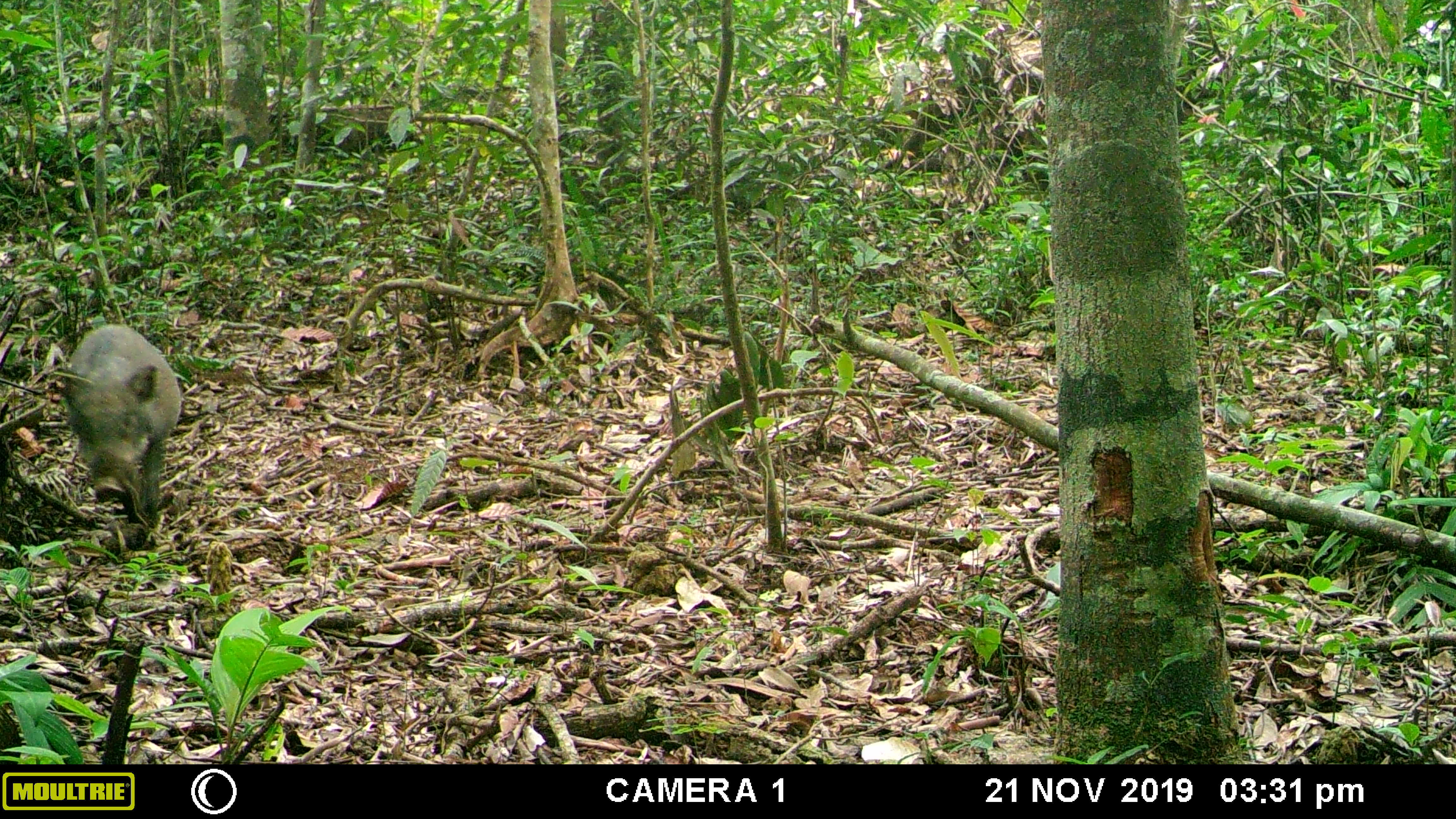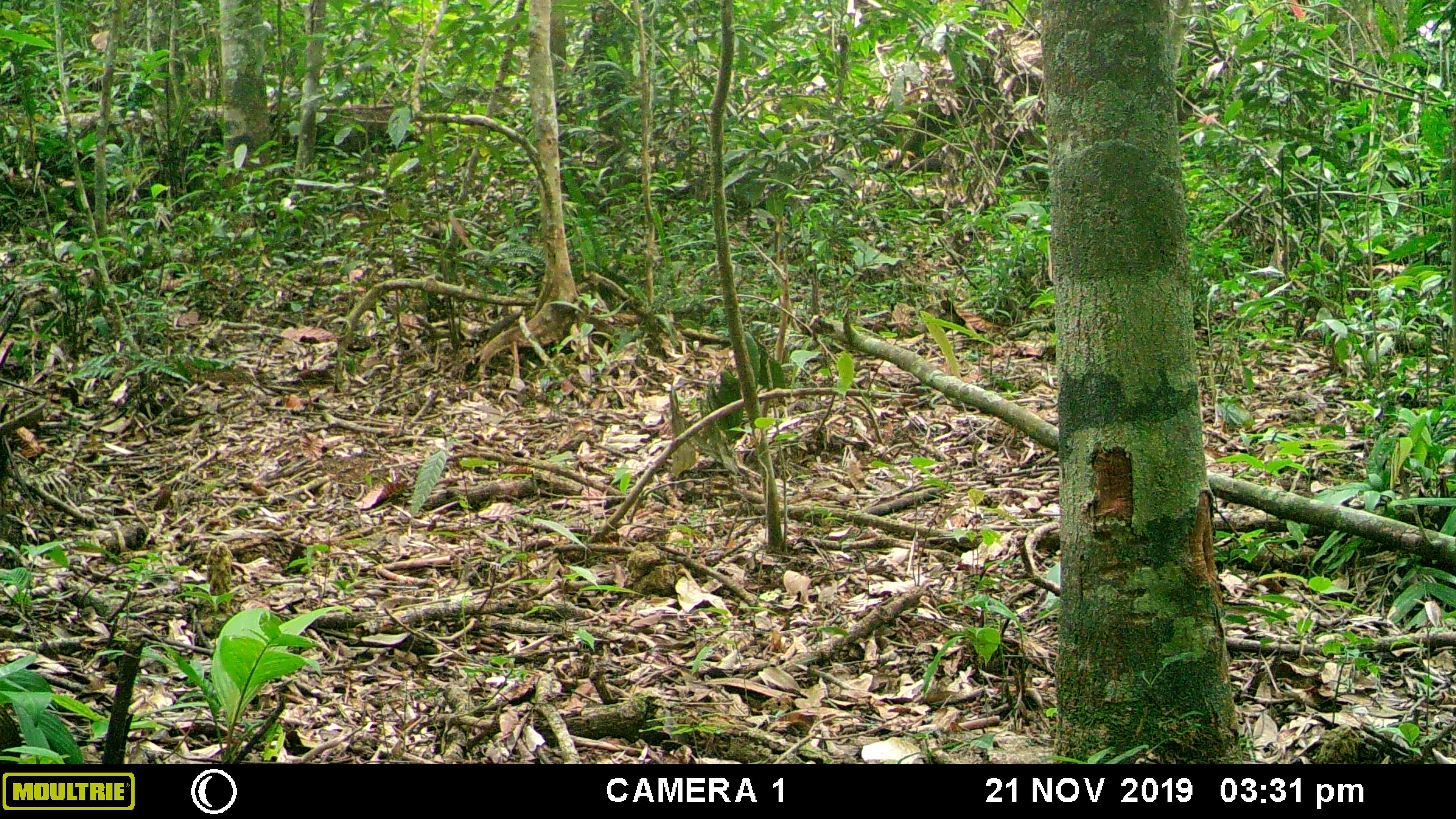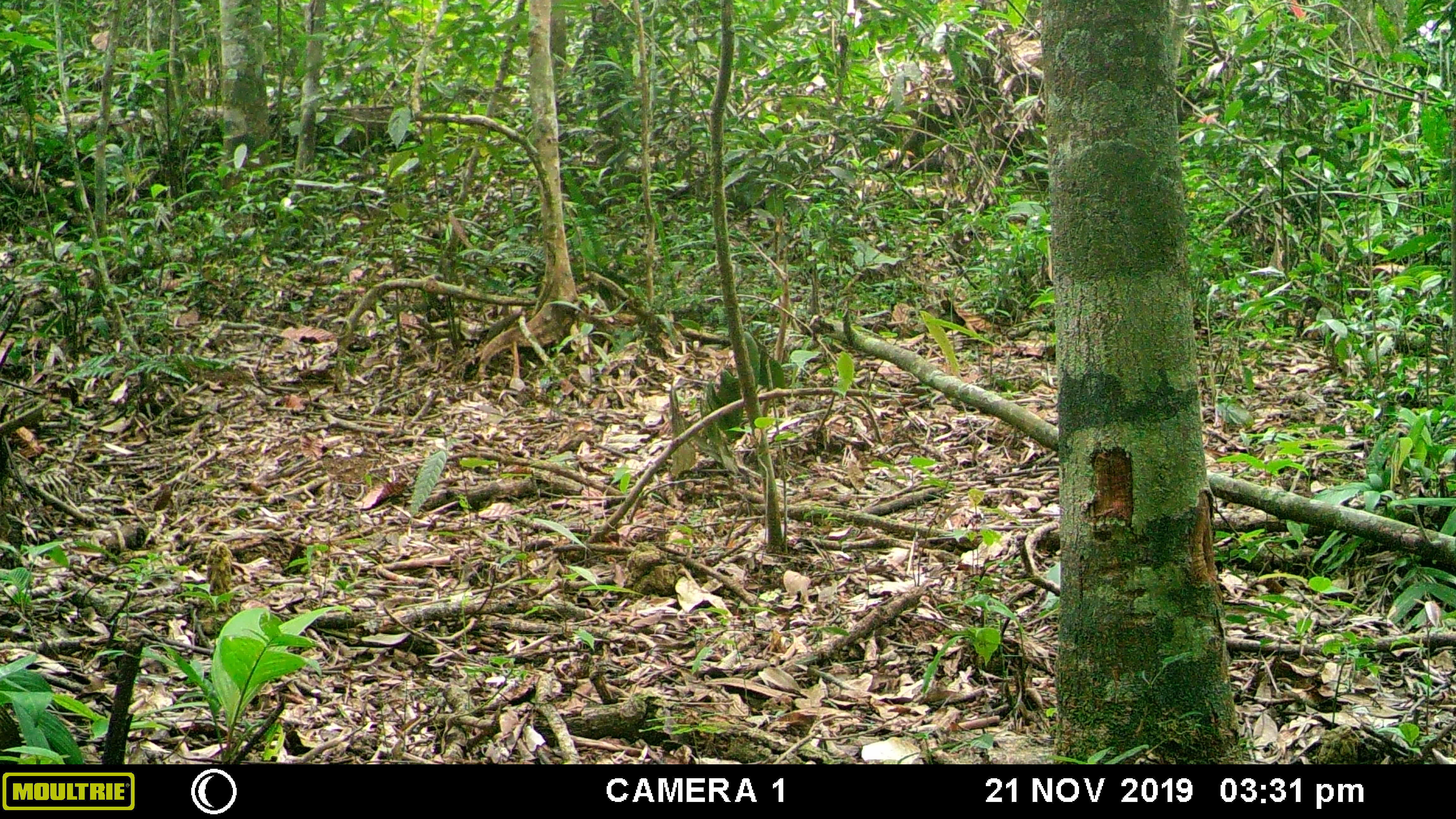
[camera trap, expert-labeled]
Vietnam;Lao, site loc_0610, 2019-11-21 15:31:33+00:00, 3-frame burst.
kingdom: Animalia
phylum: Chordata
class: Mammalia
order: Artiodactyla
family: Suidae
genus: Sus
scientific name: Sus scrofa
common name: eurasian wild pig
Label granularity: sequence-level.